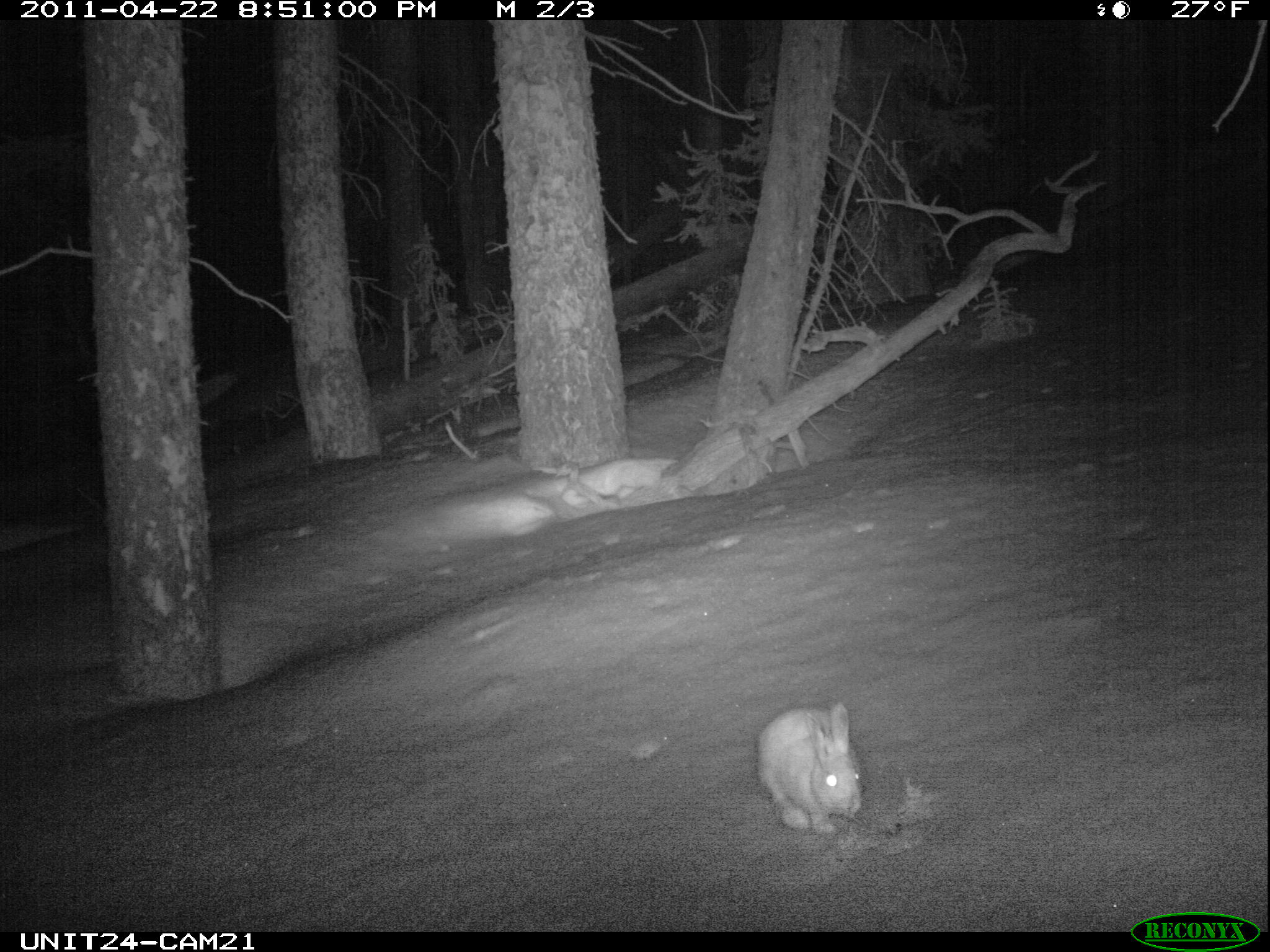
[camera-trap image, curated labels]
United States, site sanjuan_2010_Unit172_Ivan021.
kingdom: Animalia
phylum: Chordata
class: Mammalia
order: Lagomorpha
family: Leporidae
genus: Lepus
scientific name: Lepus americanus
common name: snowshoe hare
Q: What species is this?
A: Lepus americanus (snowshoe hare).